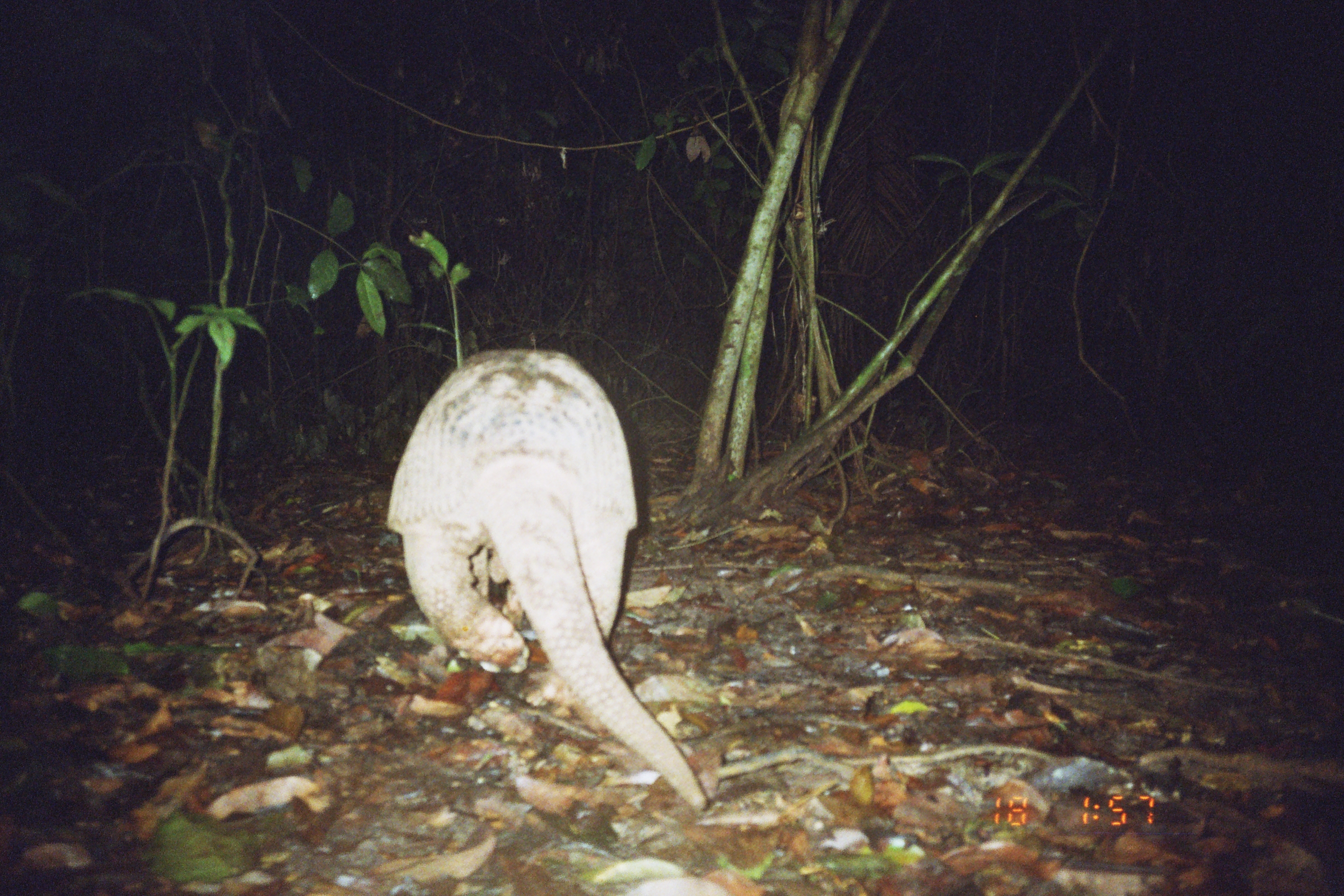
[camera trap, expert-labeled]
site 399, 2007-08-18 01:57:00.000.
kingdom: Animalia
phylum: Chordata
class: Mammalia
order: Cingulata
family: Chlamyphoridae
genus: Priodontes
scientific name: Priodontes maximus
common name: giant armadillo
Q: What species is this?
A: Priodontes maximus (giant armadillo).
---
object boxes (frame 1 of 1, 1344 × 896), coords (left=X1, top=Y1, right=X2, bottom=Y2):
priodontes maximus: (left=387, top=348, right=708, bottom=810)